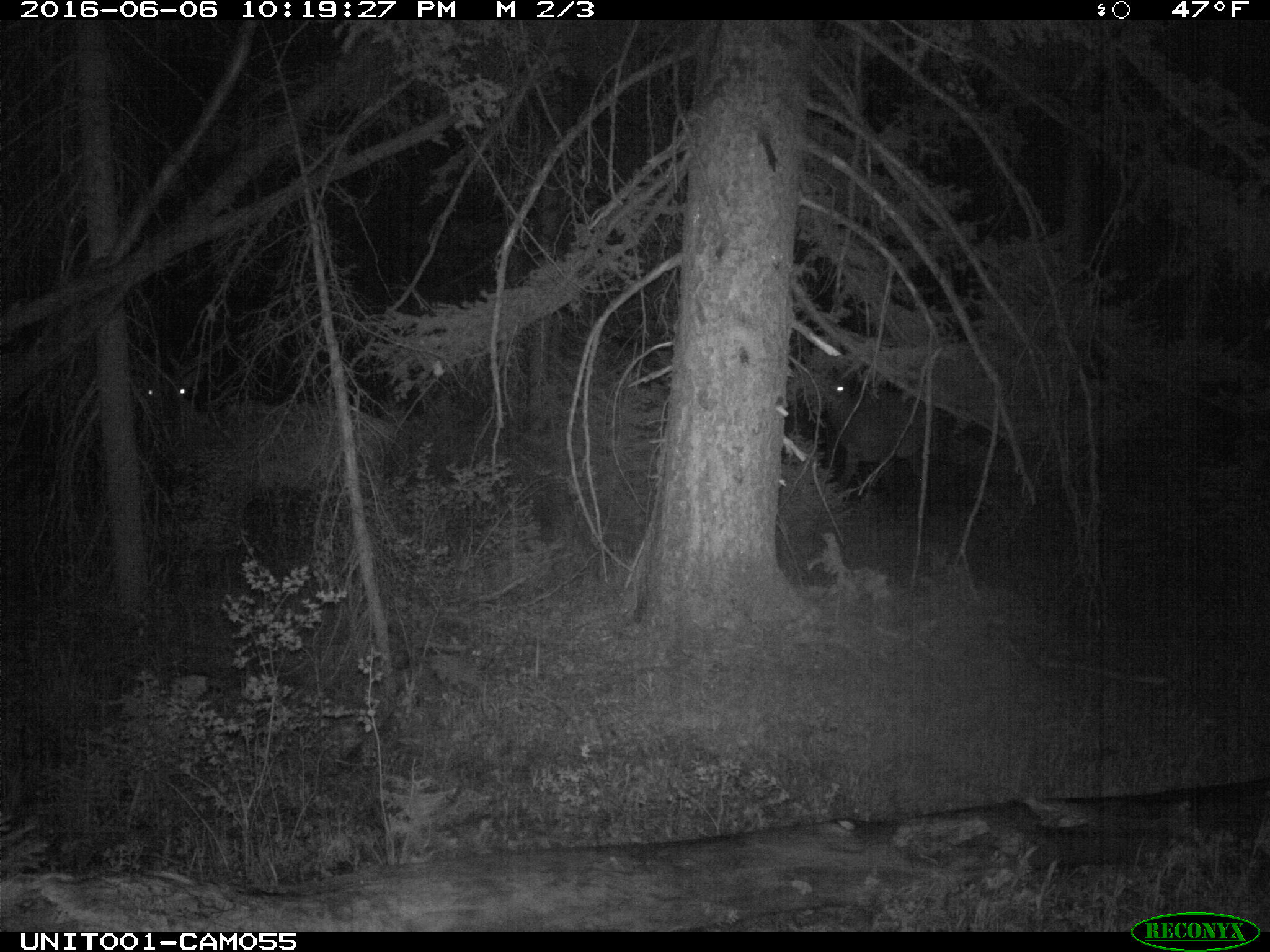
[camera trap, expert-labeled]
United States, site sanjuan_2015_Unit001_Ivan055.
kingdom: Animalia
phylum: Chordata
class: Mammalia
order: Artiodactyla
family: Cervidae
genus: Cervus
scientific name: Cervus elaphus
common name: red deer